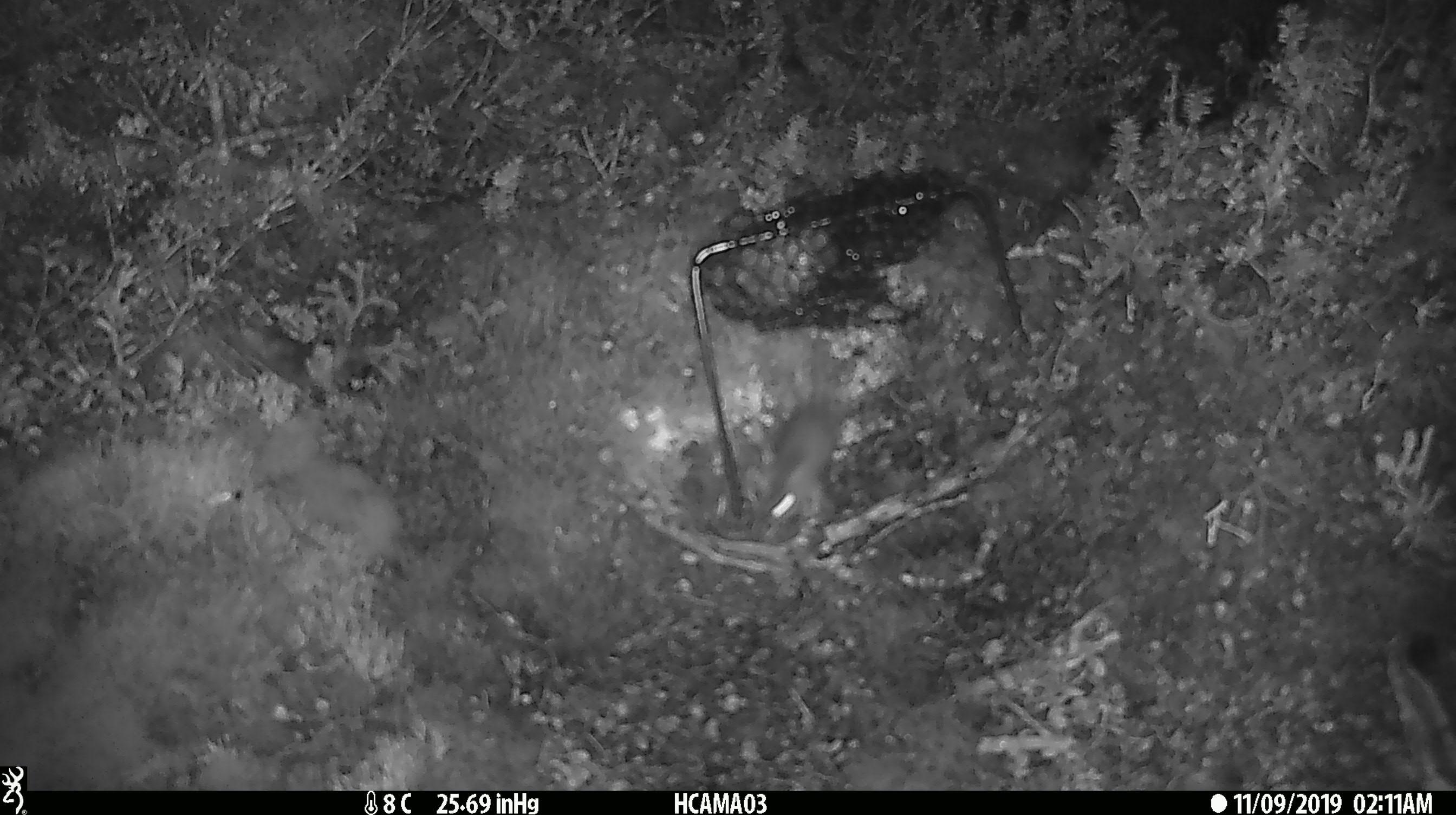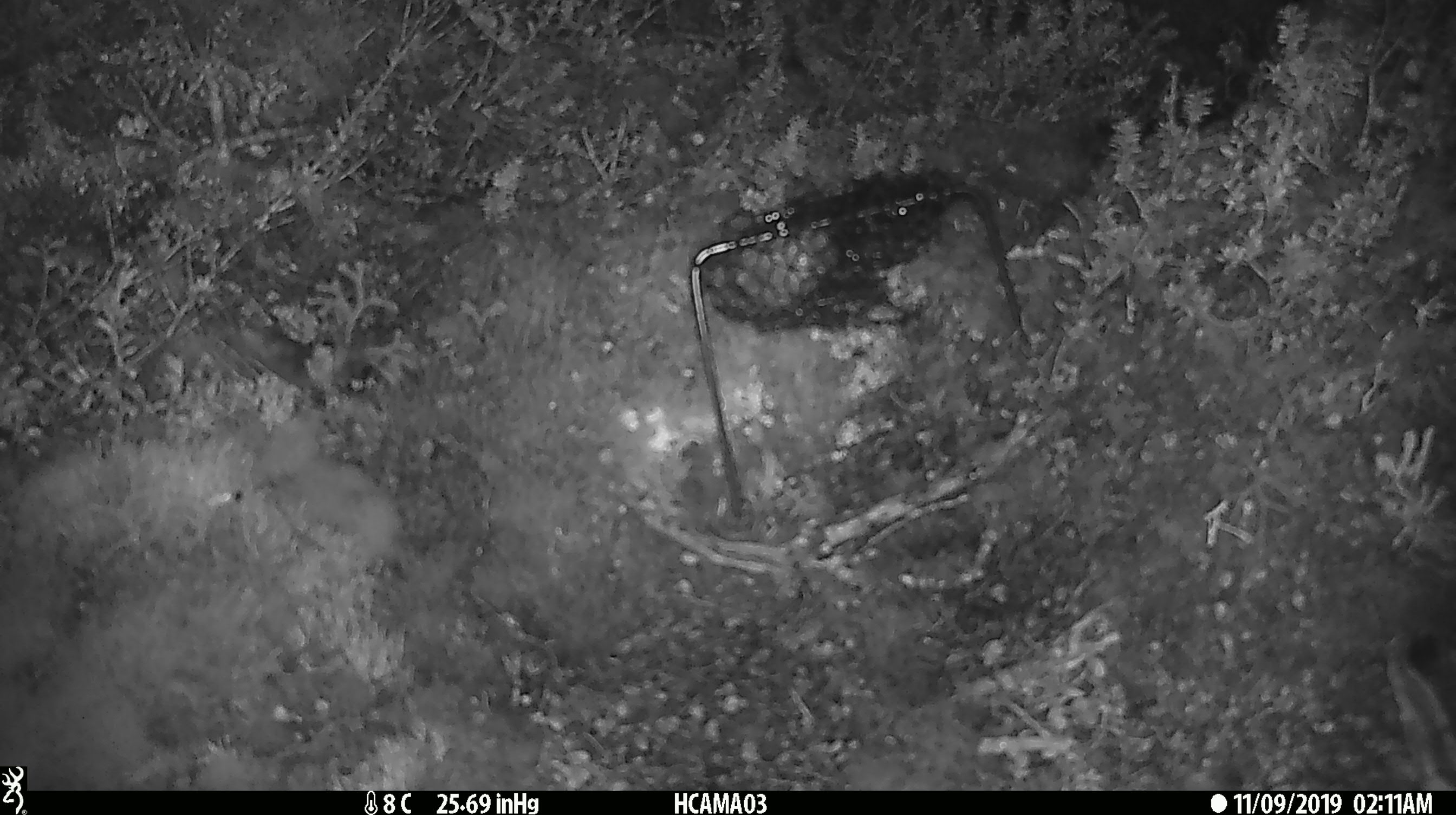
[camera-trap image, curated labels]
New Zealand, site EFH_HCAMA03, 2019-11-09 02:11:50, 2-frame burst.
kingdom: Animalia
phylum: Chordata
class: Mammalia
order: Rodentia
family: Muridae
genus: Mus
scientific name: Mus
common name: mouse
Mouse (Mus).